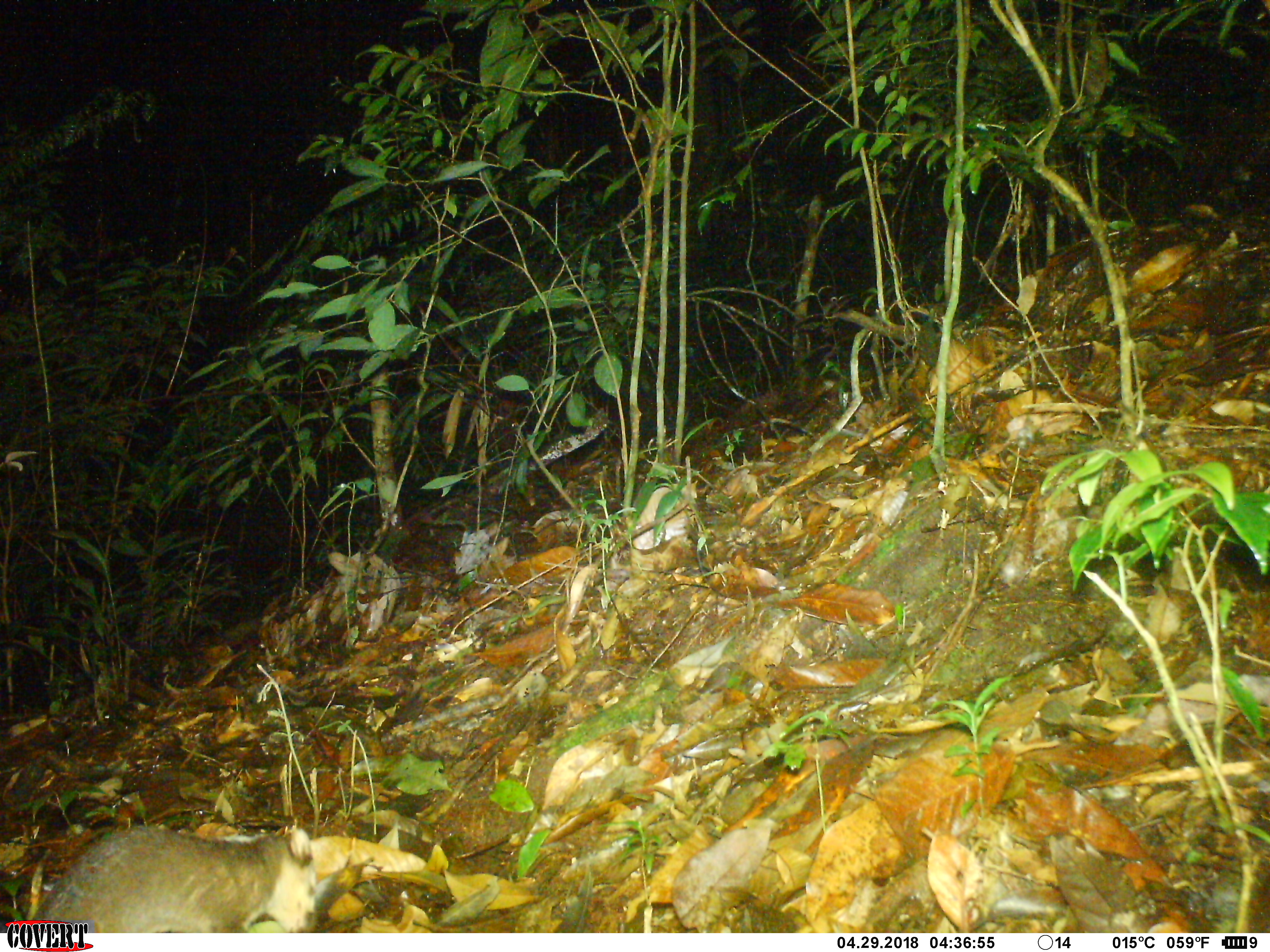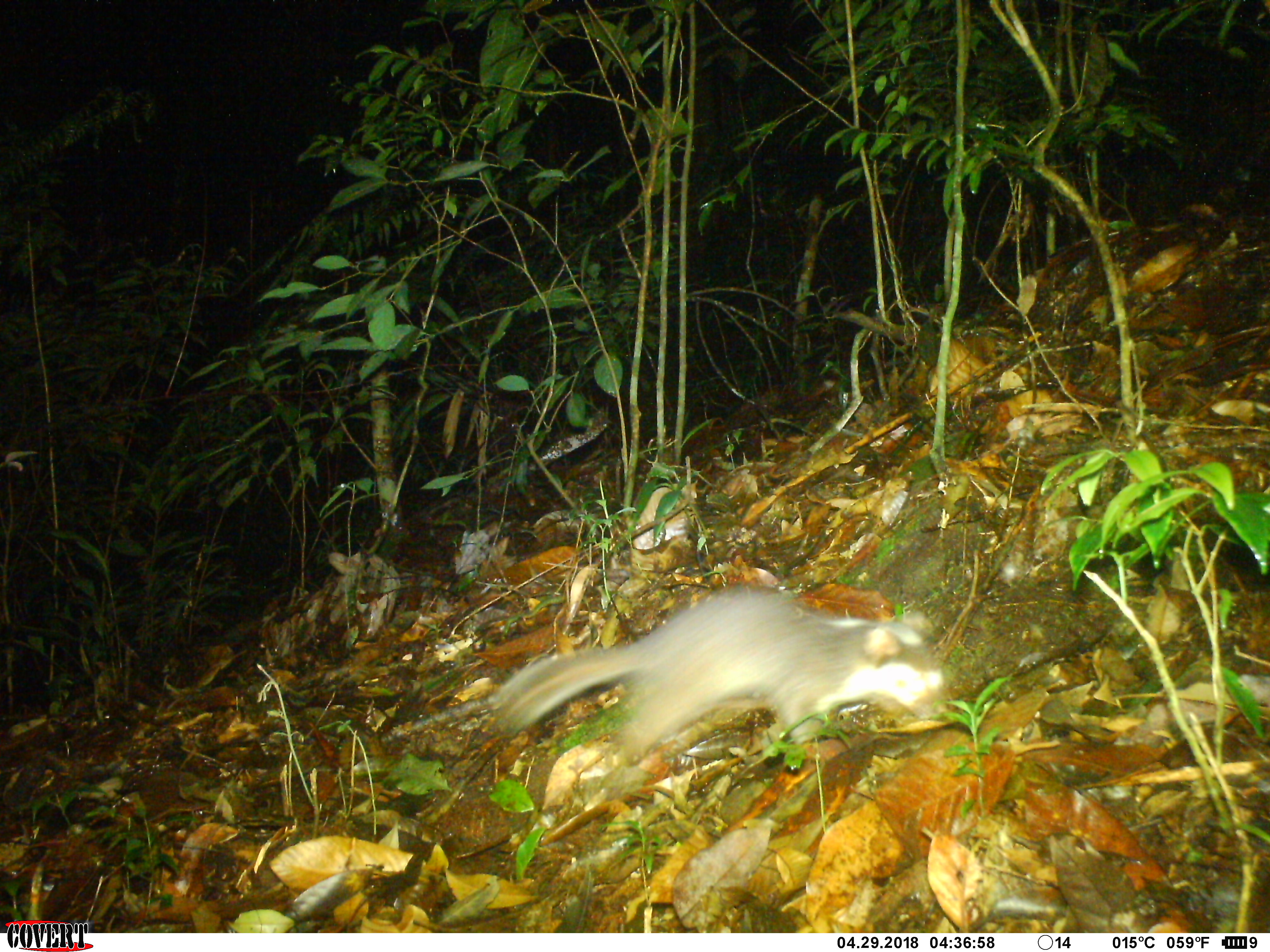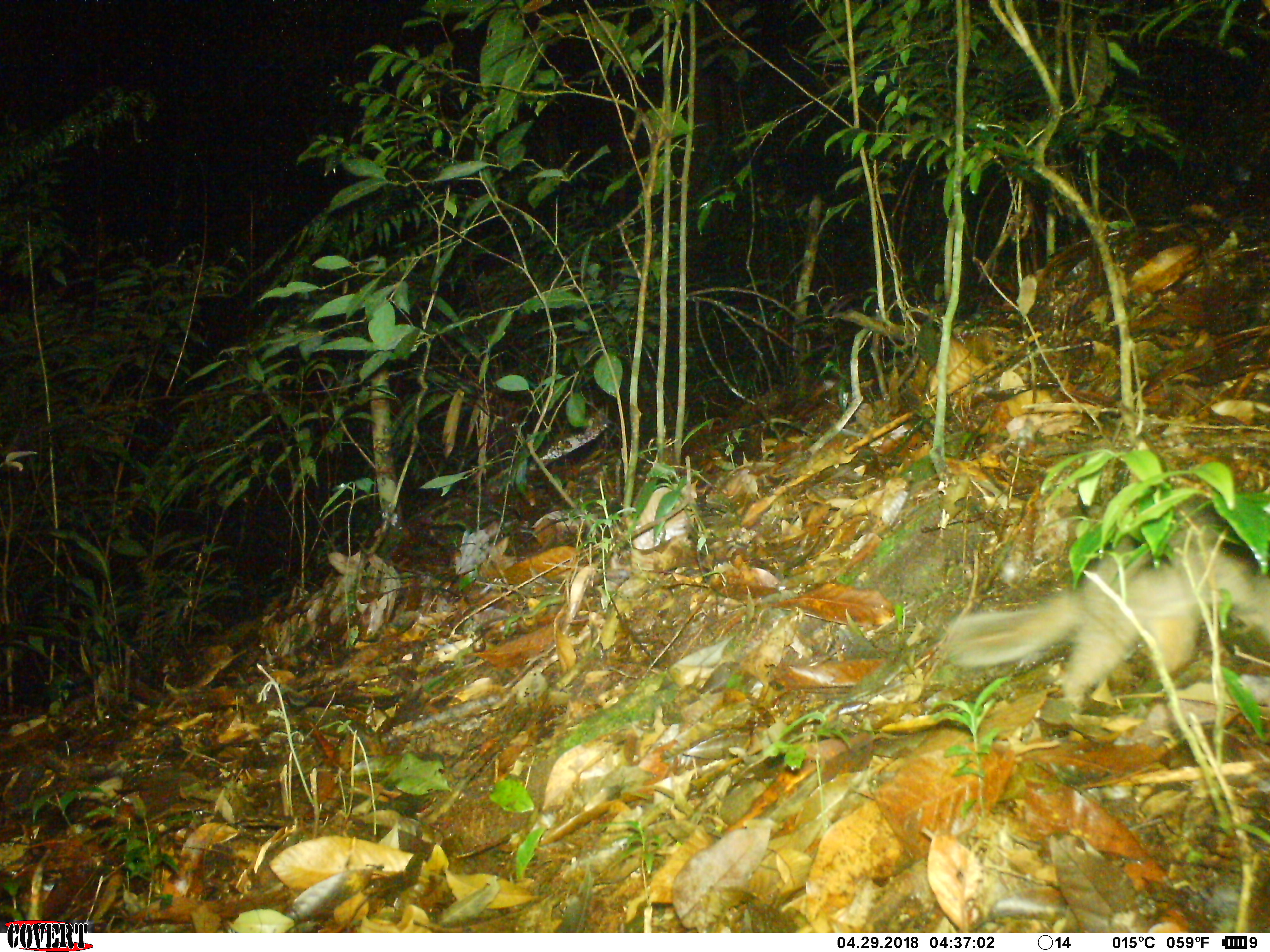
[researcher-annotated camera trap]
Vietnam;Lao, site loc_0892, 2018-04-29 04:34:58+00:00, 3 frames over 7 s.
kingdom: Animalia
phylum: Chordata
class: Mammalia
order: Carnivora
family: Mustelidae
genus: Melogale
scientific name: Melogale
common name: ferret badger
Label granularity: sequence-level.